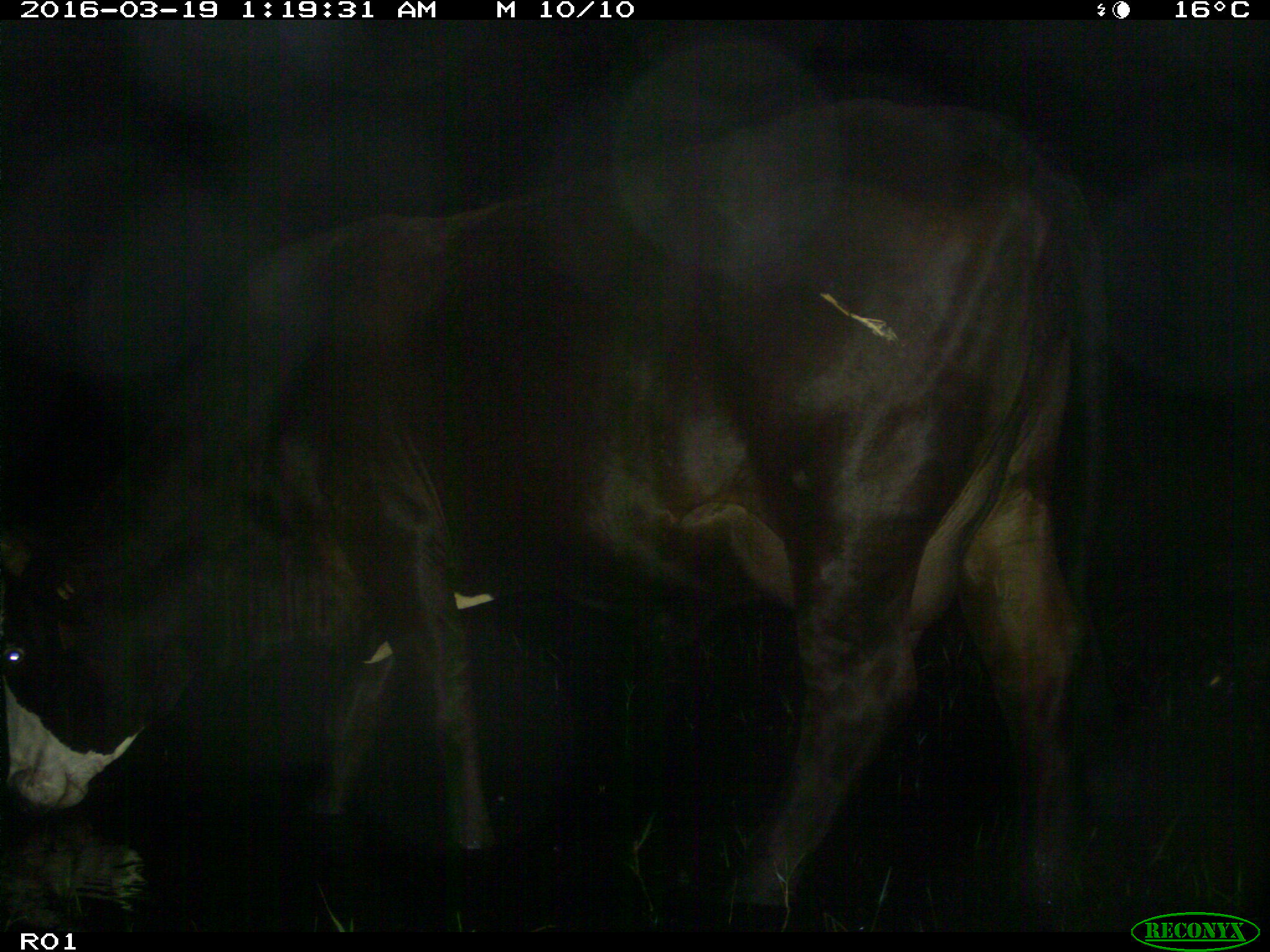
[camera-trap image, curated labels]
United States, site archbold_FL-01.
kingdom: Animalia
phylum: Chordata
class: Mammalia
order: Artiodactyla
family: Bovidae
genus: Bos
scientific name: Bos taurus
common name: domestic cow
Bos taurus (domestic cow).